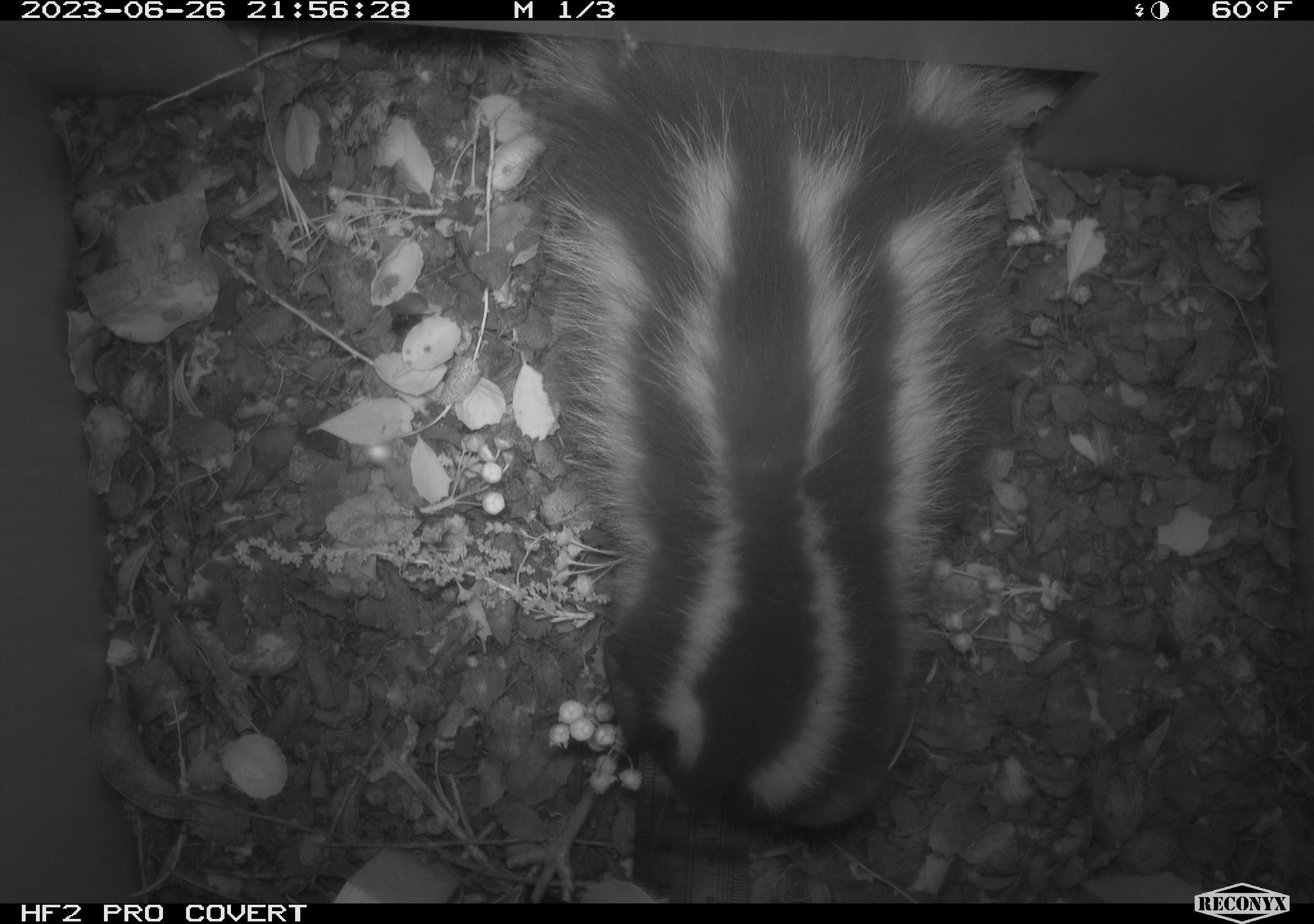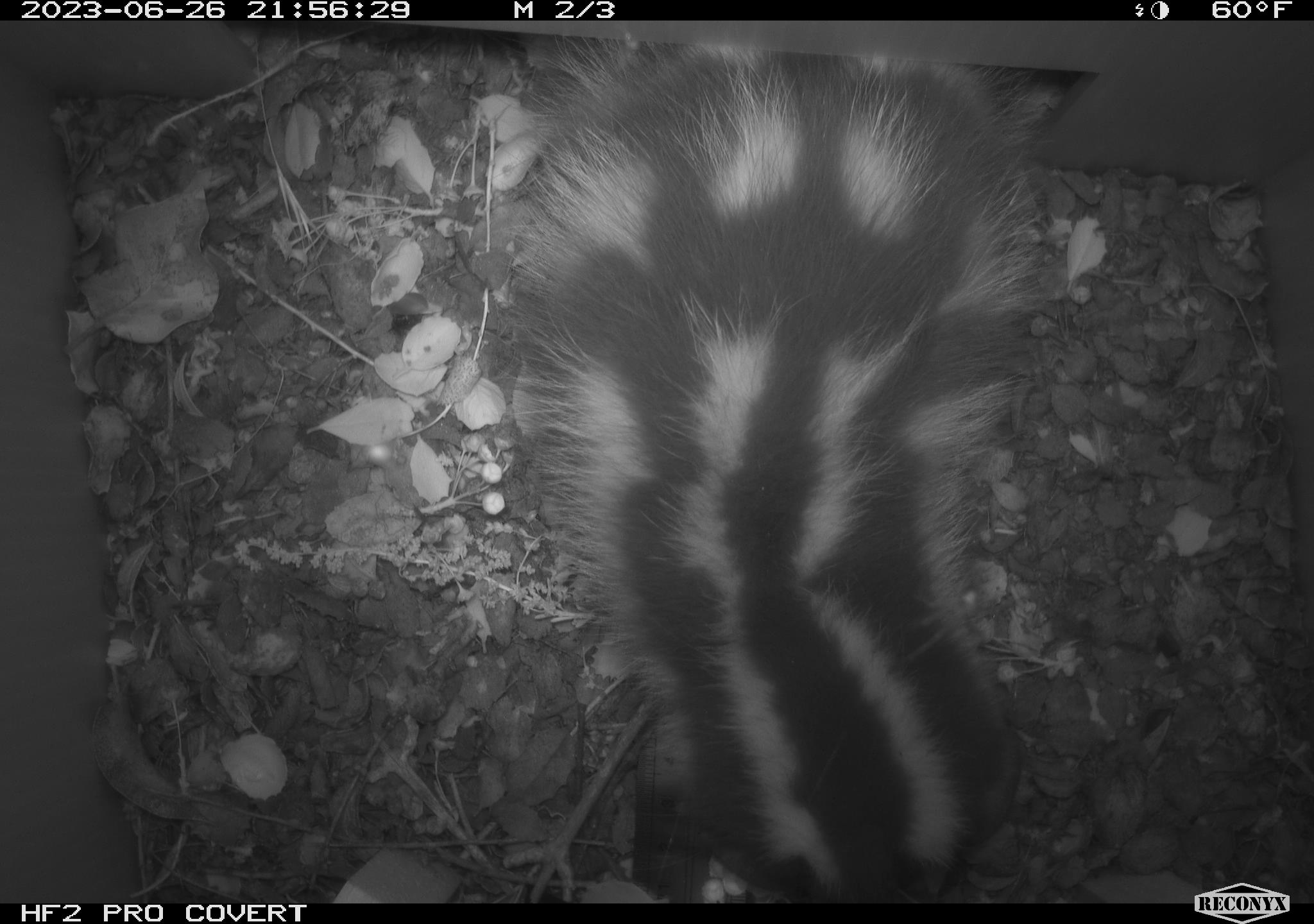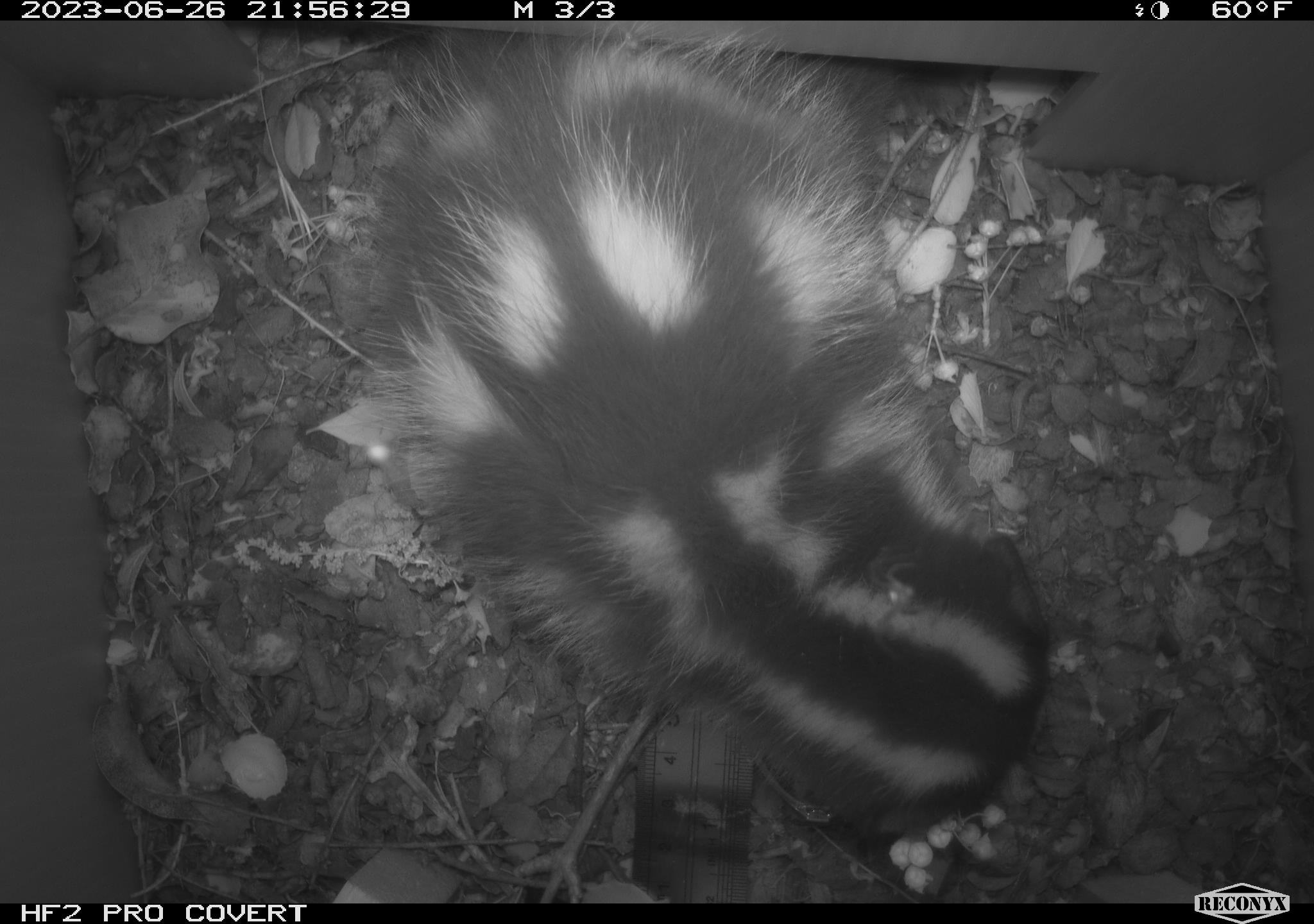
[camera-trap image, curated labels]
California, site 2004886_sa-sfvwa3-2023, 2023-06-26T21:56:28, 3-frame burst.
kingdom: Animalia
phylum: Chordata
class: Mammalia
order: Carnivora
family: Mephitidae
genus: Spilogale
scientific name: Spilogale gracilis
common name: western spotted skunk